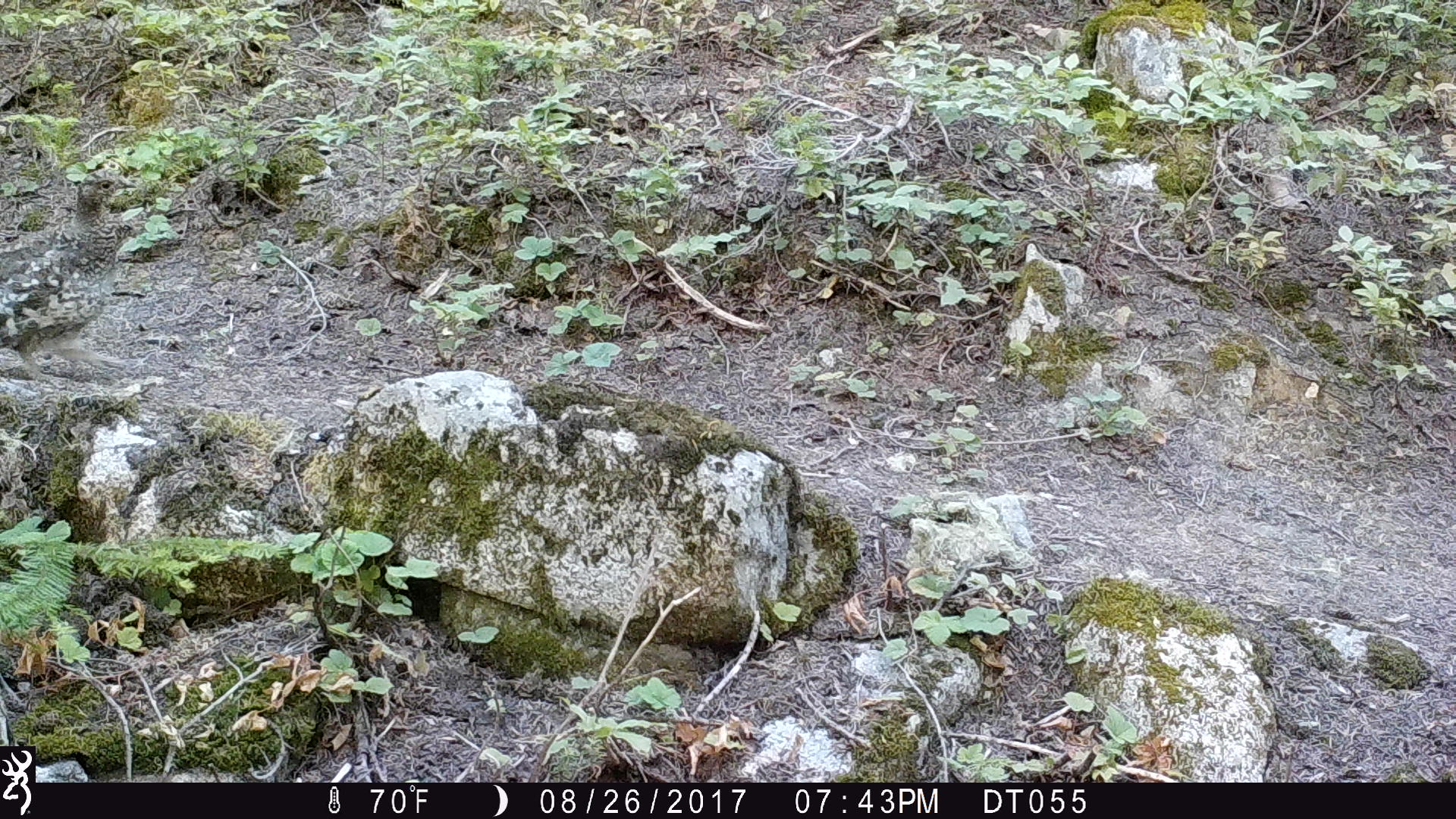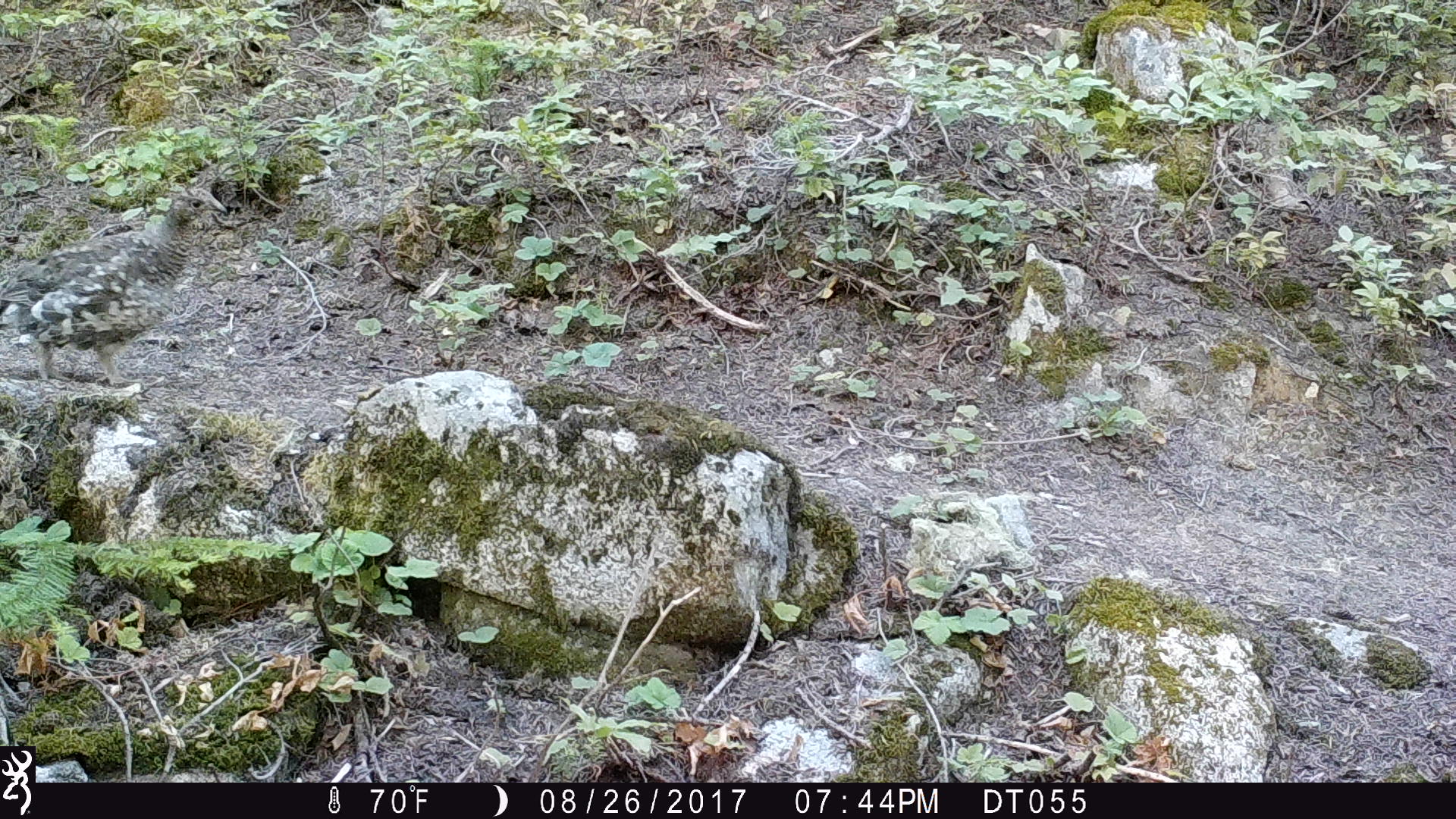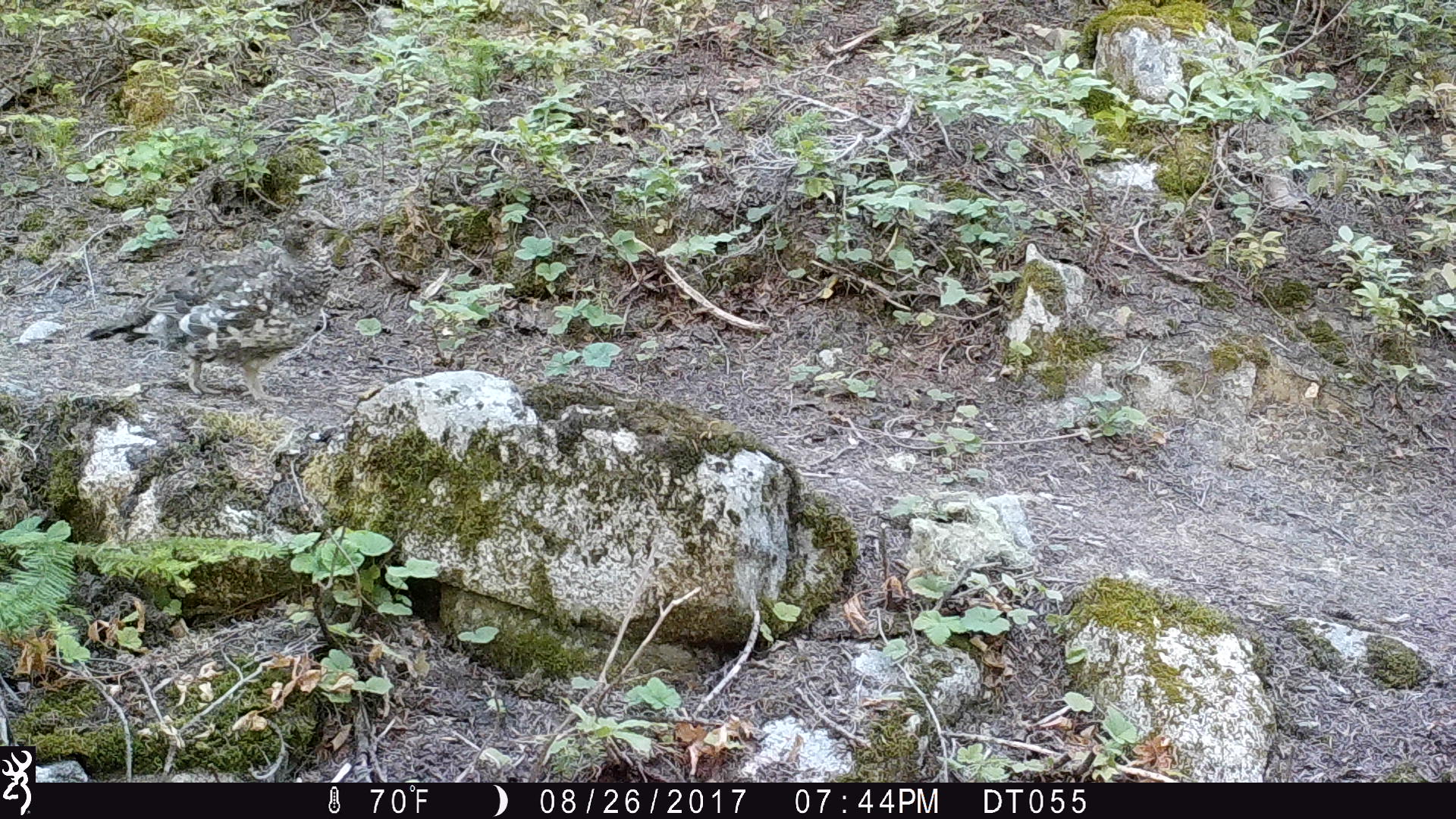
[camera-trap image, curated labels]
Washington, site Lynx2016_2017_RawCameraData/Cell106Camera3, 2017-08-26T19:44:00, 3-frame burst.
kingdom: Animalia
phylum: Chordata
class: Aves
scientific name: Aves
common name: birds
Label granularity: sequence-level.